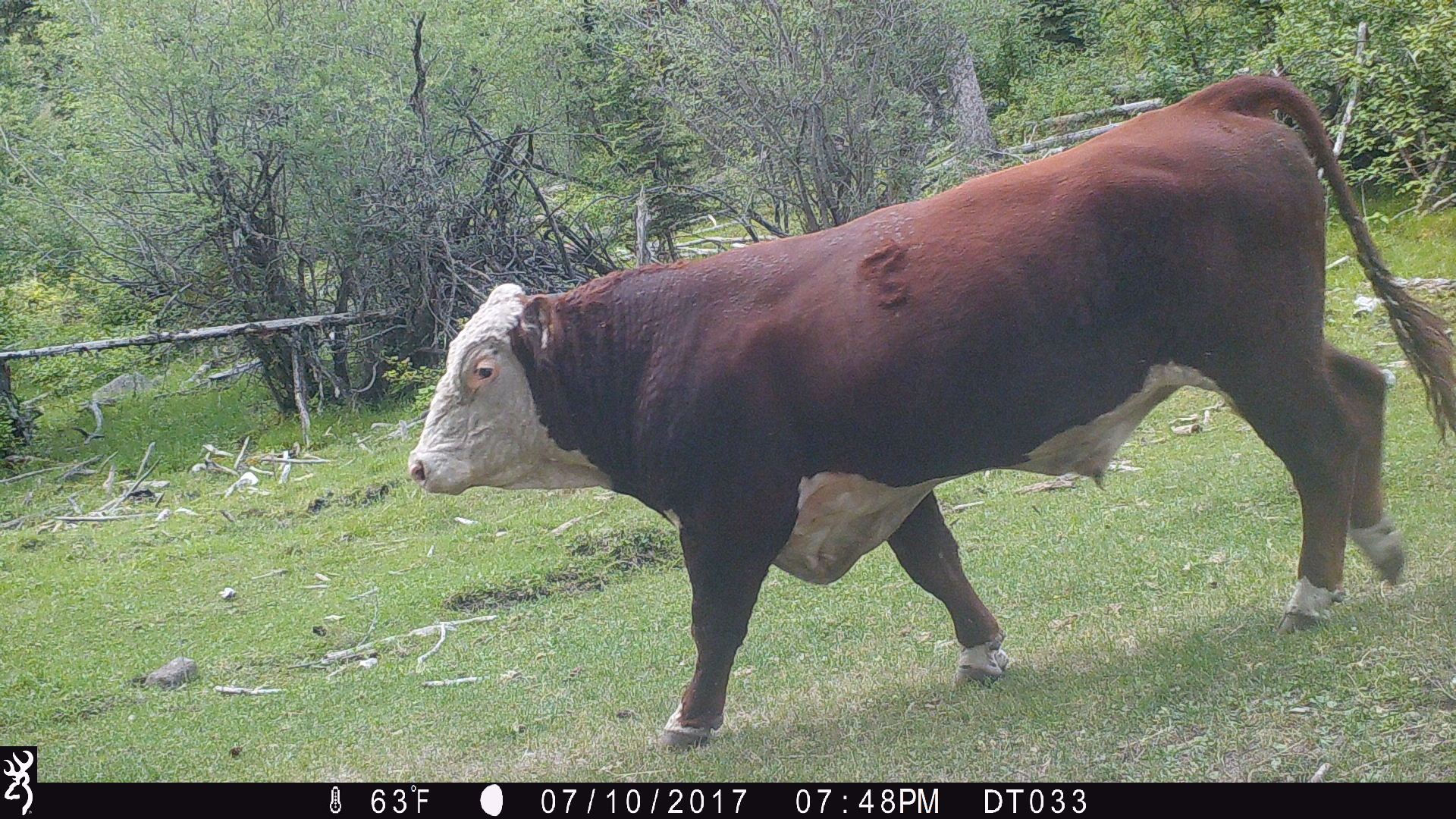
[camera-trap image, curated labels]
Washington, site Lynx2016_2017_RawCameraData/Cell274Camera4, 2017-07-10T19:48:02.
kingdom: Animalia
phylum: Chordata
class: Mammalia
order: Artiodactyla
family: Bovidae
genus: Bos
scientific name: Bos taurus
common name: domestic cattle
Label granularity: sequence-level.